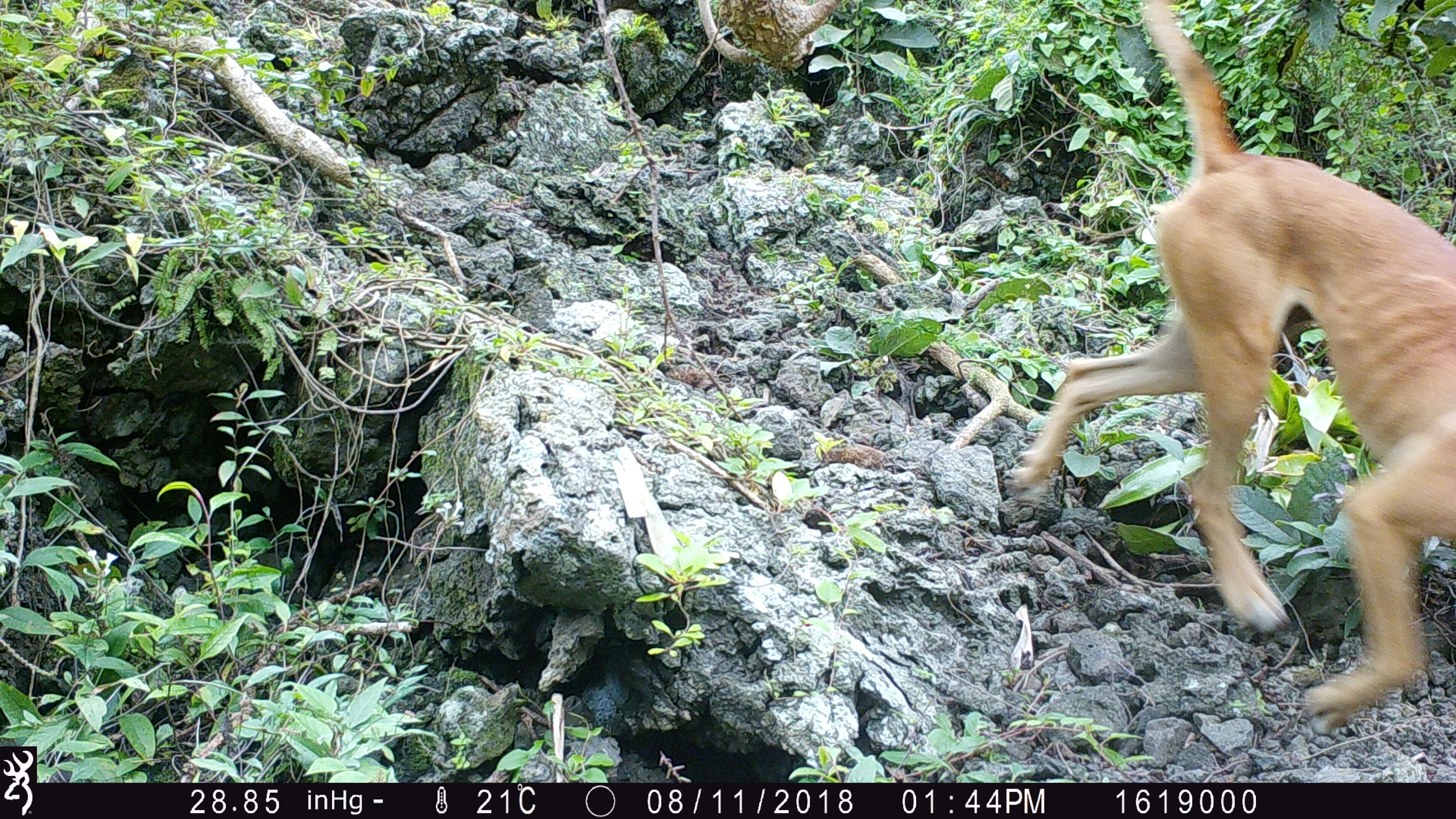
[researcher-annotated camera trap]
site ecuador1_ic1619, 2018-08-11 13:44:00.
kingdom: Animalia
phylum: Chordata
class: Mammalia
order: Carnivora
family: Canidae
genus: Canis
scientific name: Canis familiaris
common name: domestic dog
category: dog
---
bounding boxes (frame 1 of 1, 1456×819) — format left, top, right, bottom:
dog: 1000, 4, 1456, 740